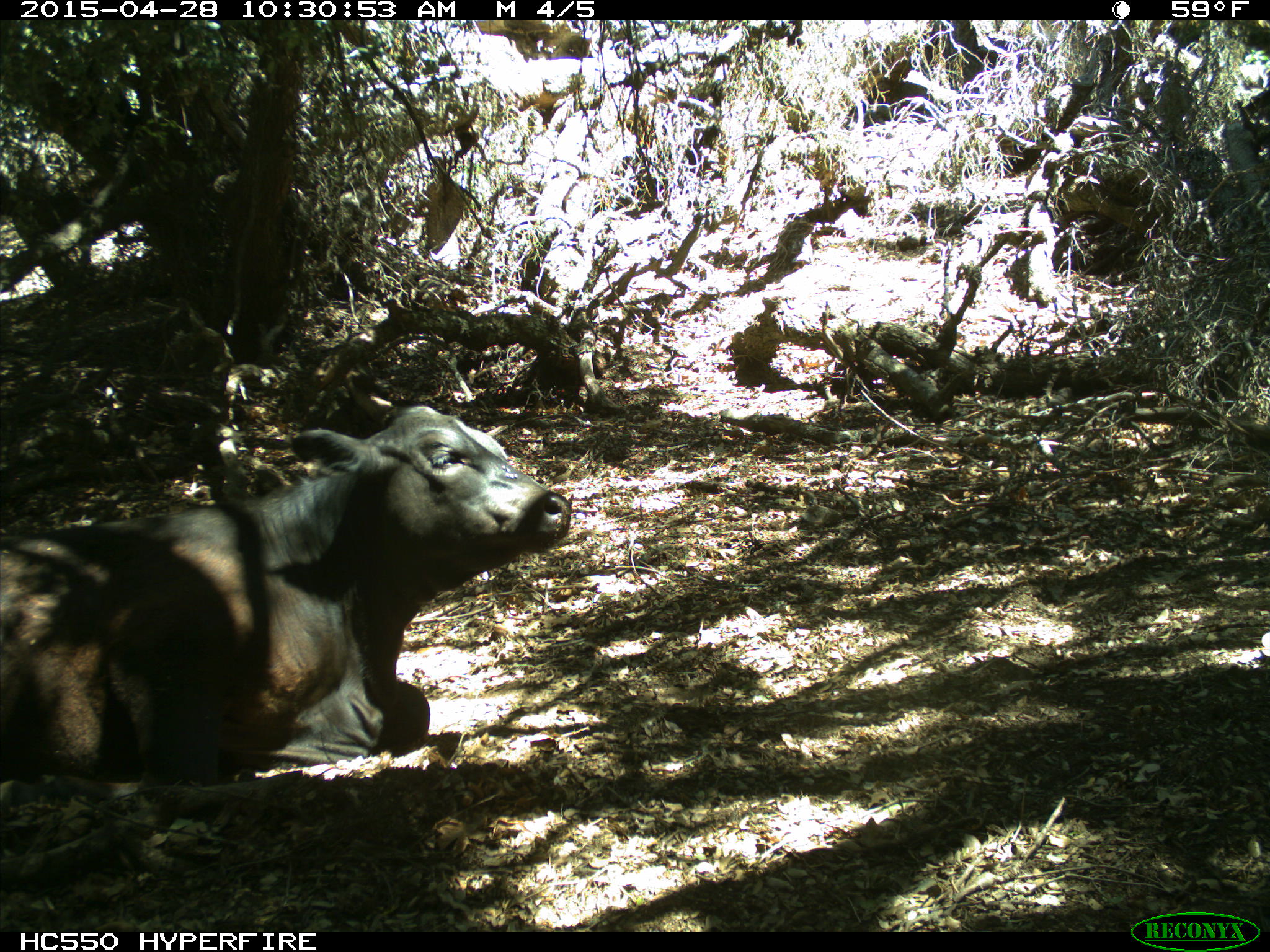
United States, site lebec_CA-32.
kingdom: Animalia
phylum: Chordata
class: Mammalia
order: Artiodactyla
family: Bovidae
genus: Bos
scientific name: Bos taurus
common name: domestic cow